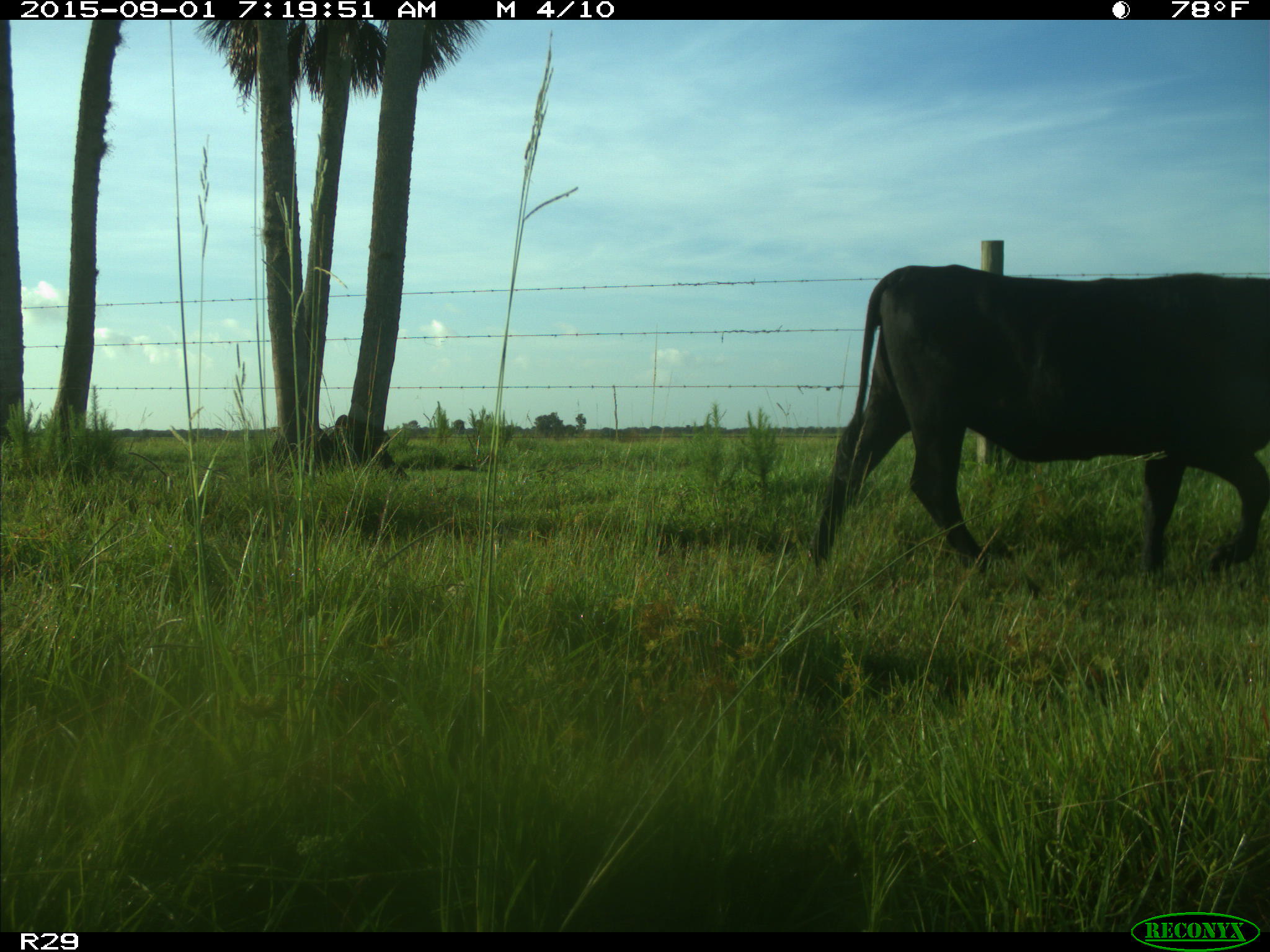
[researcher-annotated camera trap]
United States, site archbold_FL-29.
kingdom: Animalia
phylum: Chordata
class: Mammalia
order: Artiodactyla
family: Bovidae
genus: Bos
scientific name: Bos taurus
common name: domestic cow